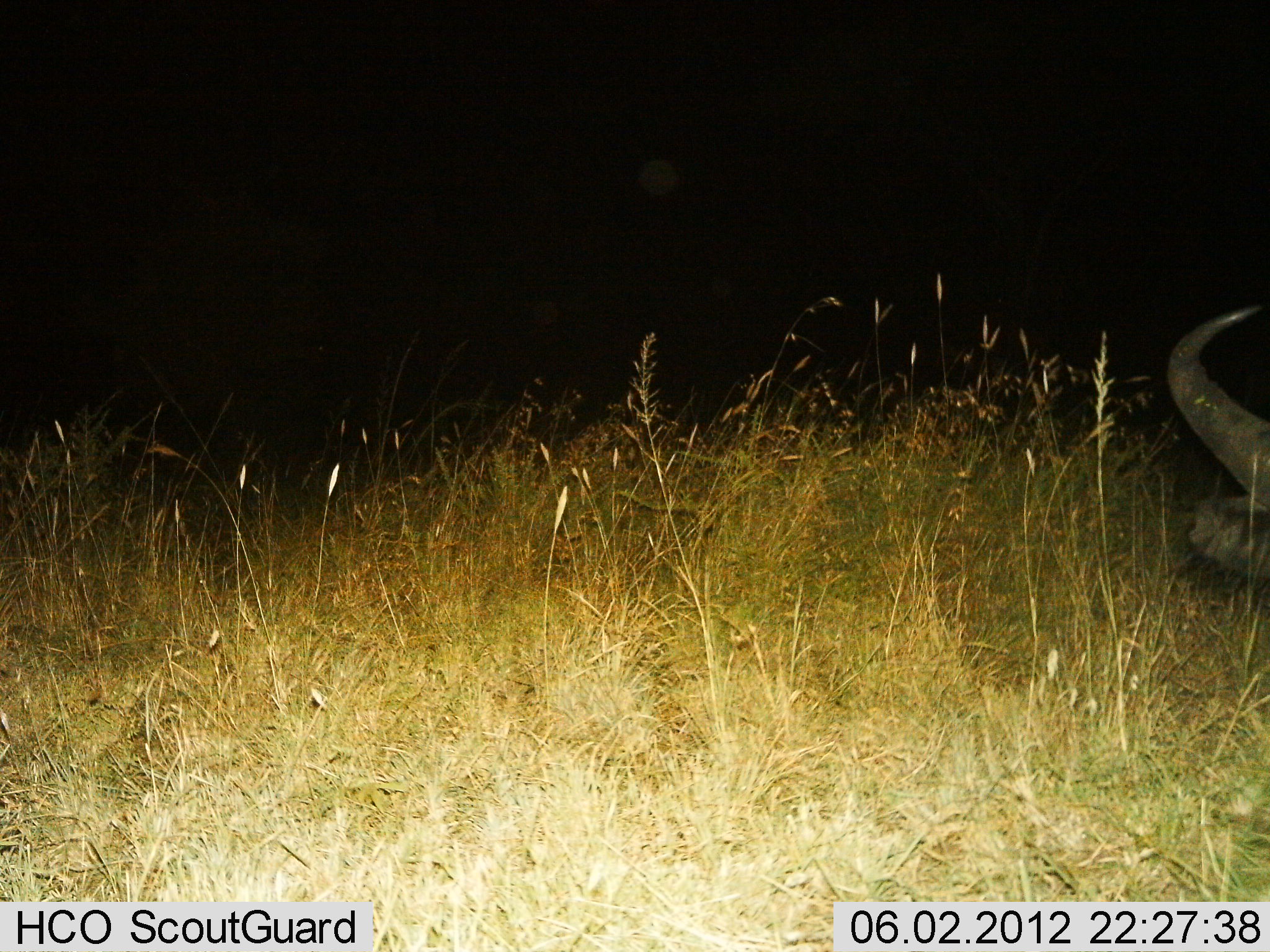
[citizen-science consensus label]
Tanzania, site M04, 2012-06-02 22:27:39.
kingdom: Animalia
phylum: Chordata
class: Mammalia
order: Artiodactyla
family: Bovidae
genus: Syncerus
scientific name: Syncerus caffer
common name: cape buffalo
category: buffalo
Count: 1.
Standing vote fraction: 70%.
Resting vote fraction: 10%.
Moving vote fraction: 20%.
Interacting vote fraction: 0%.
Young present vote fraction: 0%.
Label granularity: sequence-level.